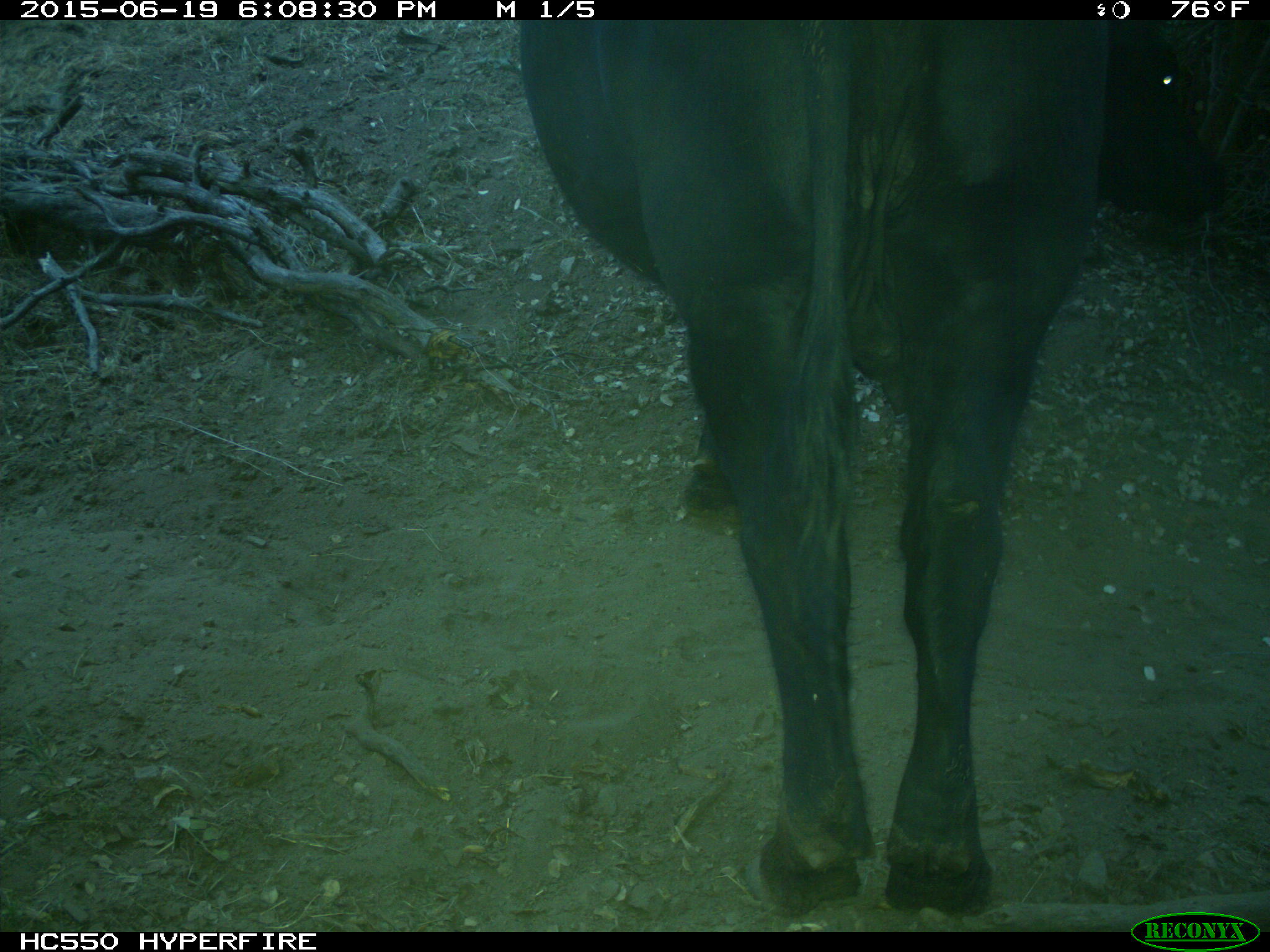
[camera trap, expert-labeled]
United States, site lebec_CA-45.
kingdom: Animalia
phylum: Chordata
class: Mammalia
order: Artiodactyla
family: Bovidae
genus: Bos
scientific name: Bos taurus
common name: domestic cow